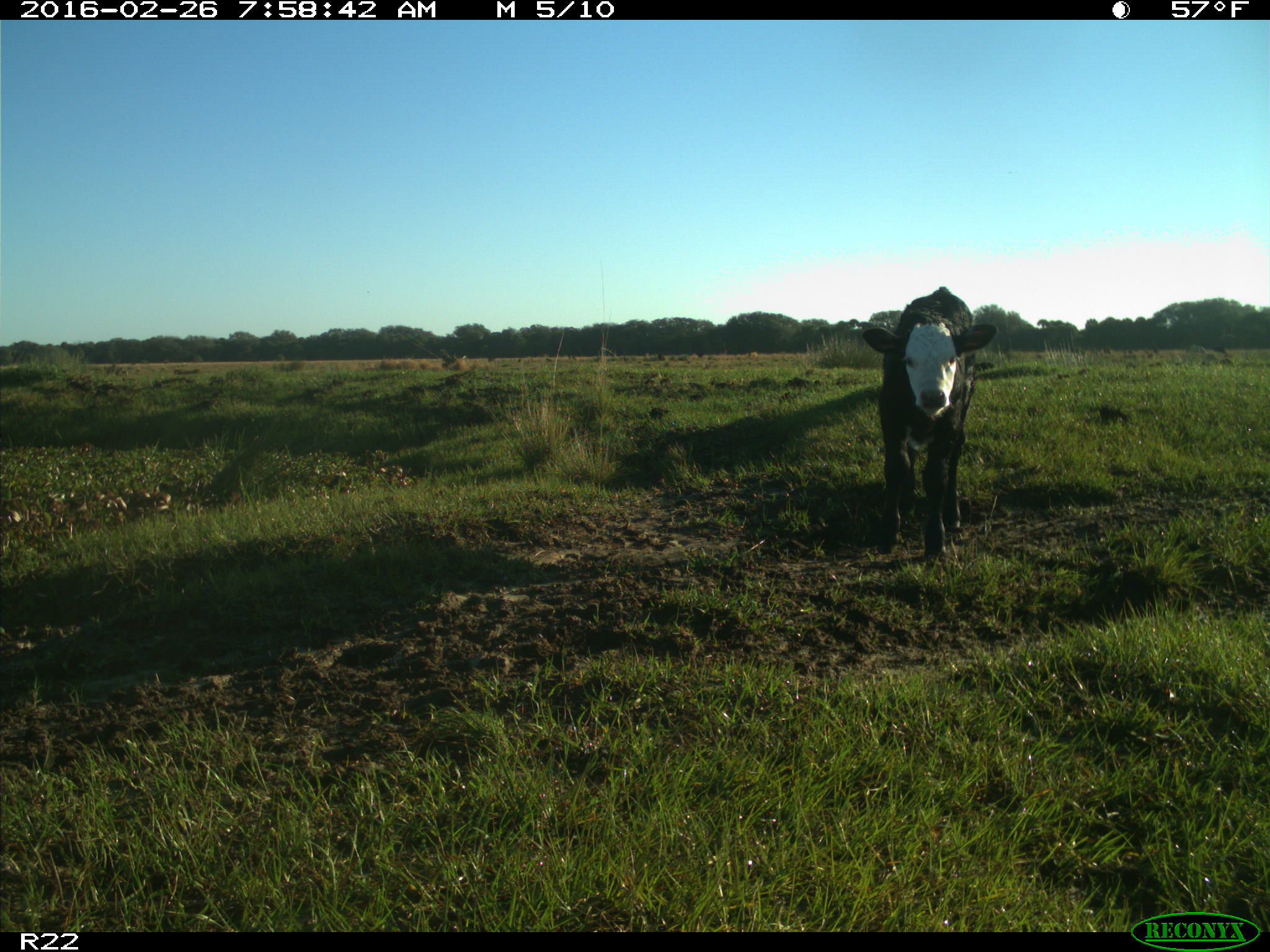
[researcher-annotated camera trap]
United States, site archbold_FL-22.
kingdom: Animalia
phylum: Chordata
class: Mammalia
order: Artiodactyla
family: Bovidae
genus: Bos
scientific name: Bos taurus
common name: domestic cow